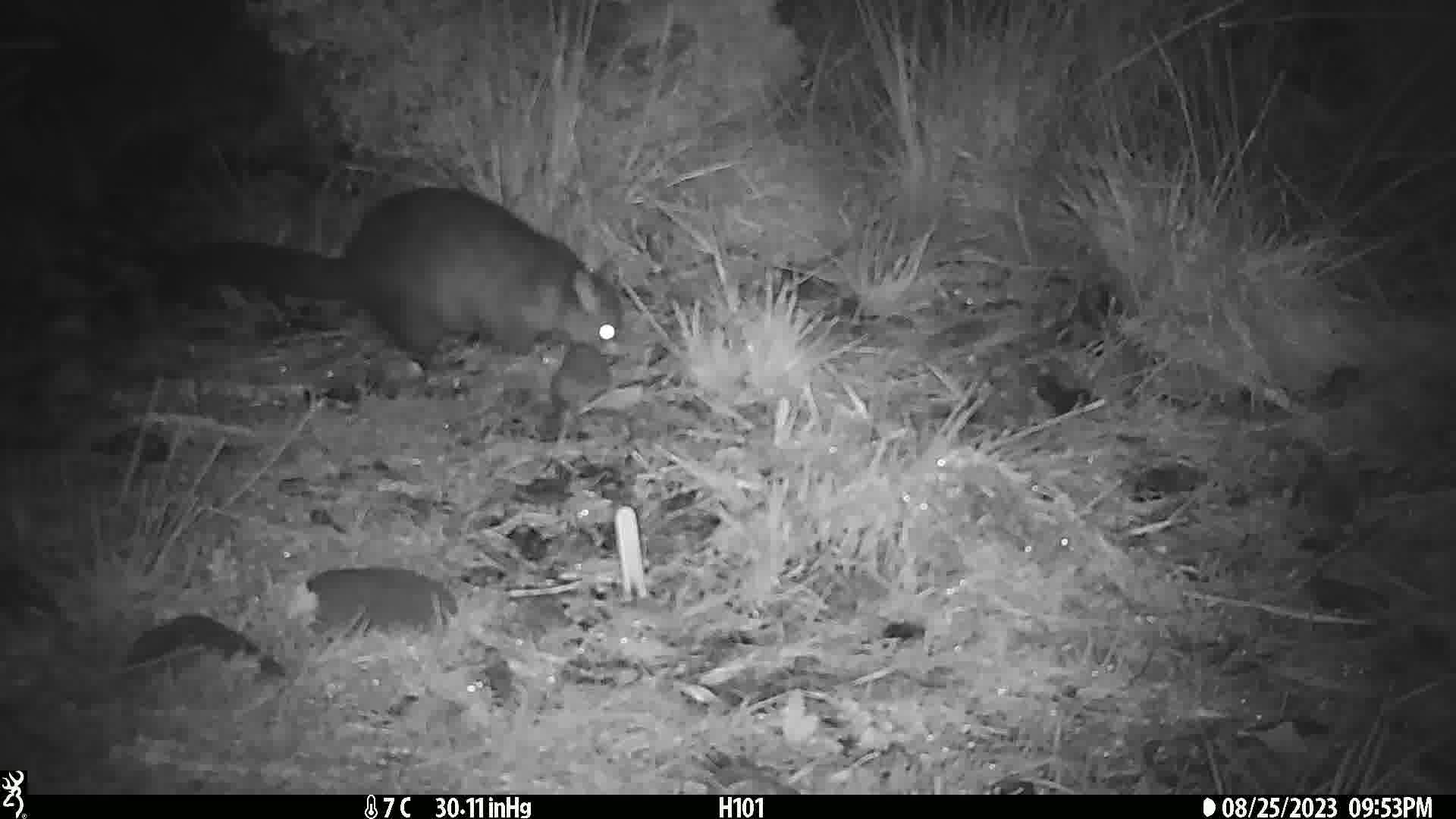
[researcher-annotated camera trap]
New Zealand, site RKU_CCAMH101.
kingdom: Animalia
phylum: Chordata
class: Mammalia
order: Diprotodontia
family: Phalangeridae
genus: Trichosurus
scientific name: Trichosurus vulpecula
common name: common brushtail possum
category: possum